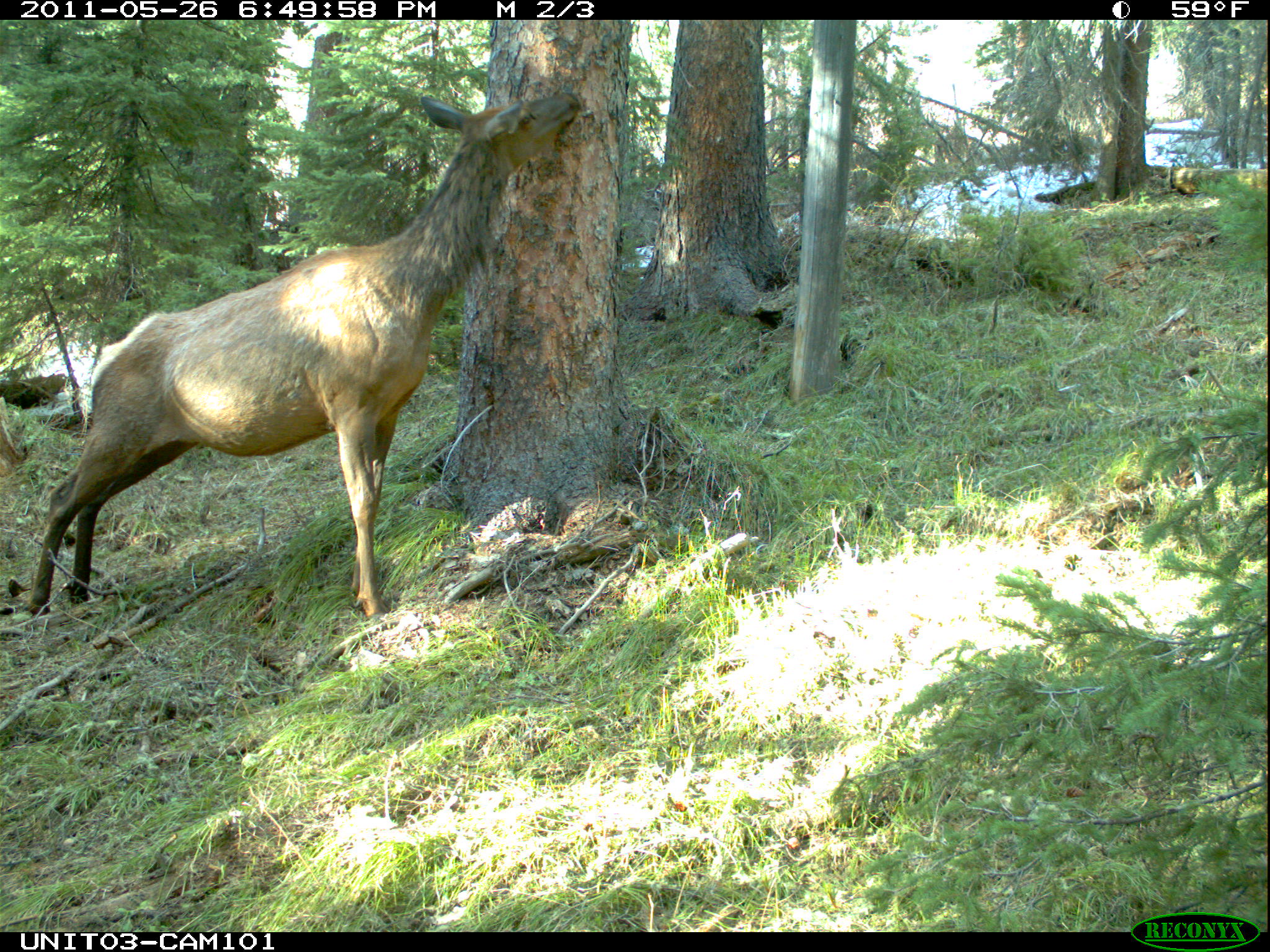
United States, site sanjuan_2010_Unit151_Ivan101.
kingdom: Animalia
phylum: Chordata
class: Mammalia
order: Artiodactyla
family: Cervidae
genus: Cervus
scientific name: Cervus elaphus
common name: red deer